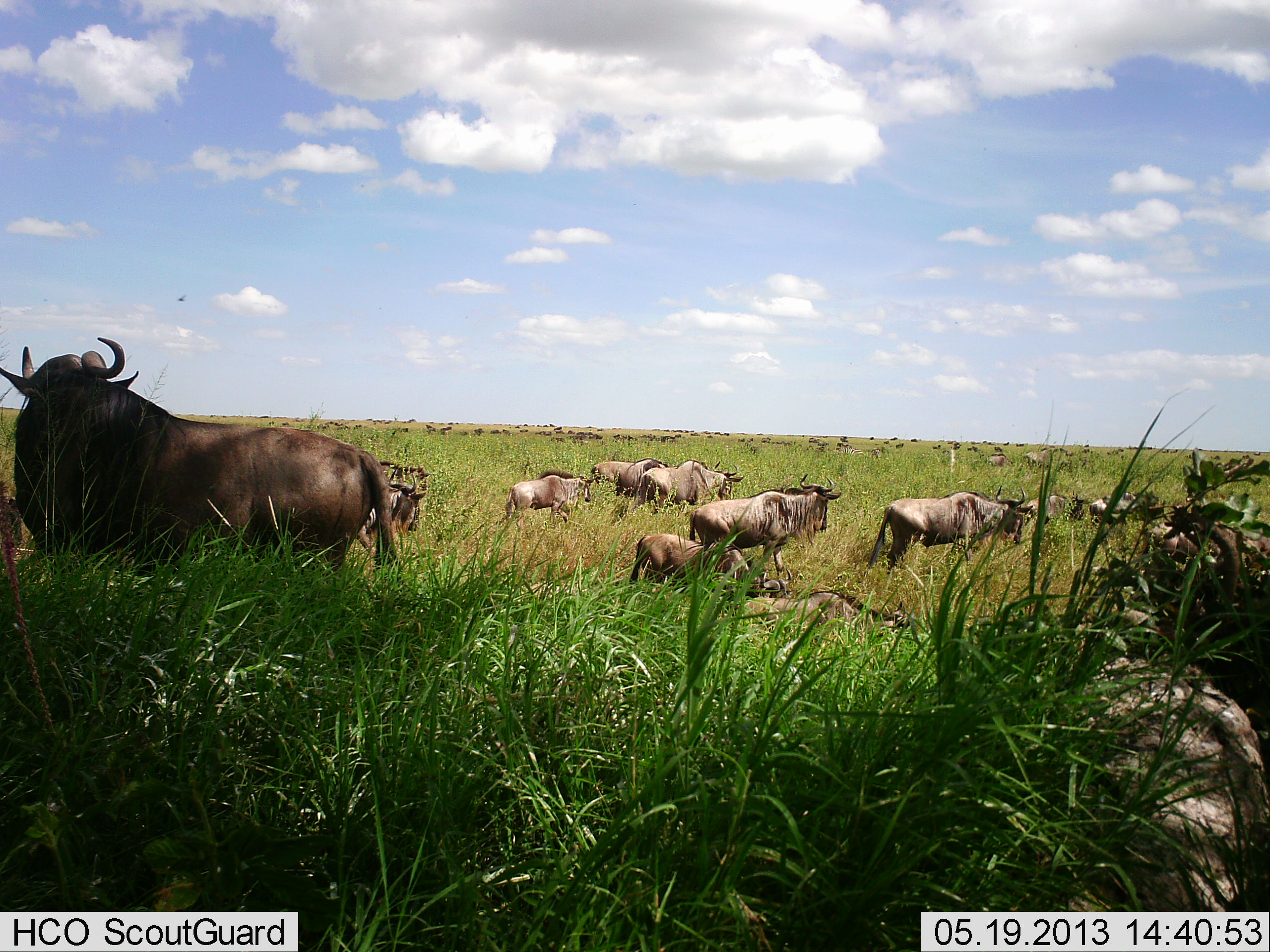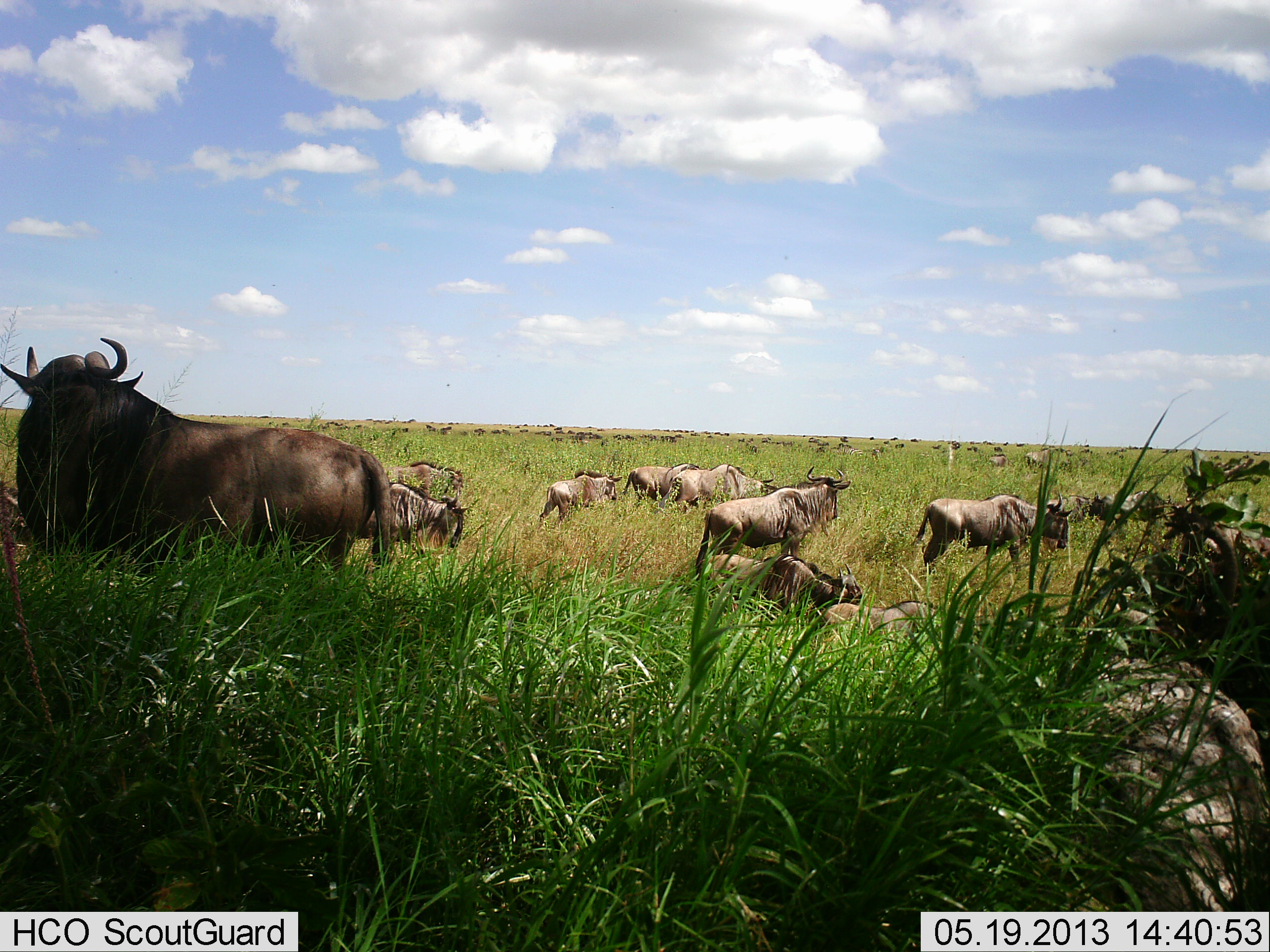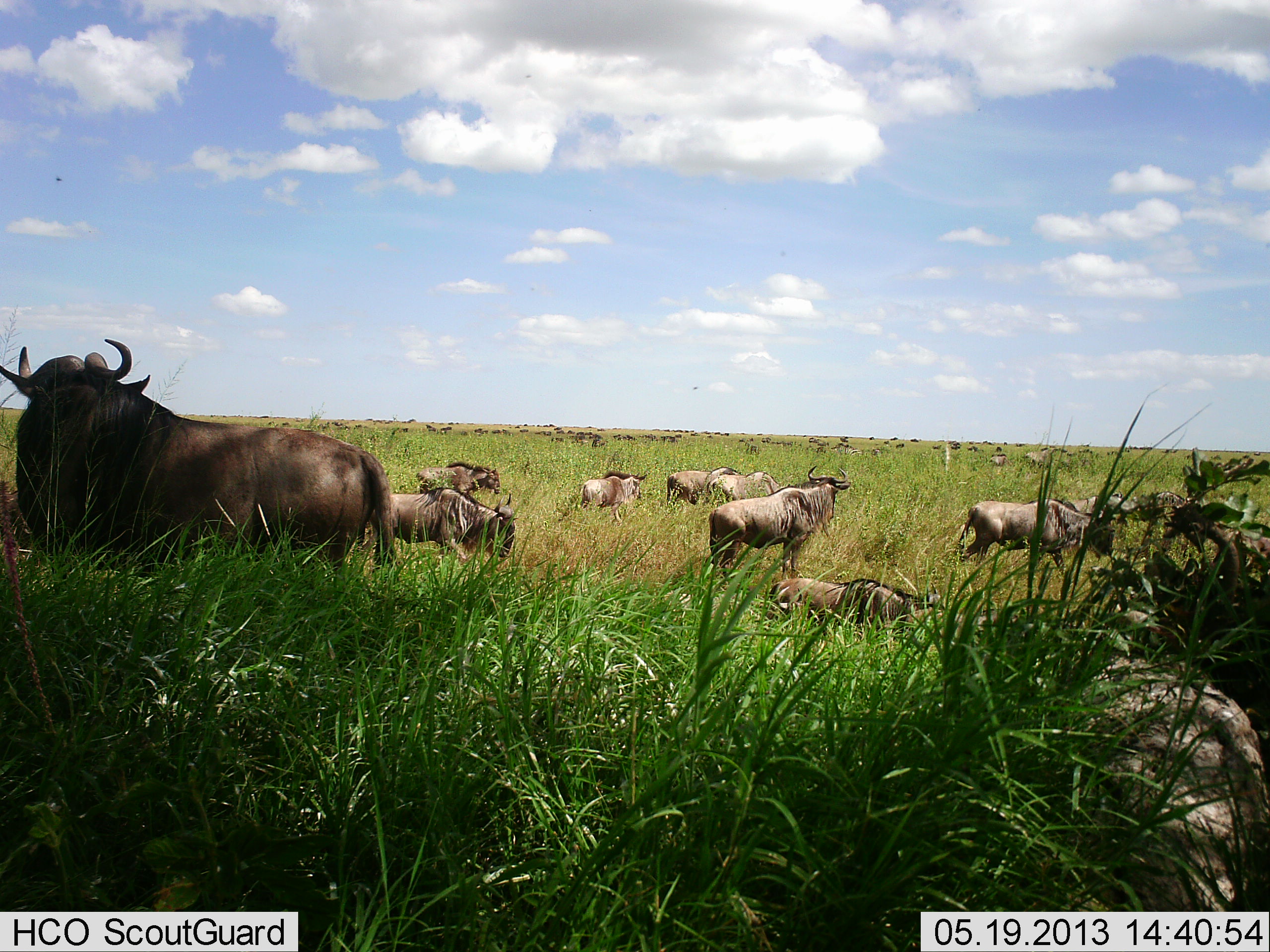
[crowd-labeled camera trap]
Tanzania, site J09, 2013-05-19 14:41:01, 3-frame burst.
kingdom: Animalia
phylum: Chordata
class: Mammalia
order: Artiodactyla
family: Bovidae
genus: Connochaetes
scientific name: Connochaetes taurinus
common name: blue wildebeest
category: wildebeest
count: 11-50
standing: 81%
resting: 44%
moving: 81%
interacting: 12%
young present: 19%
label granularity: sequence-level